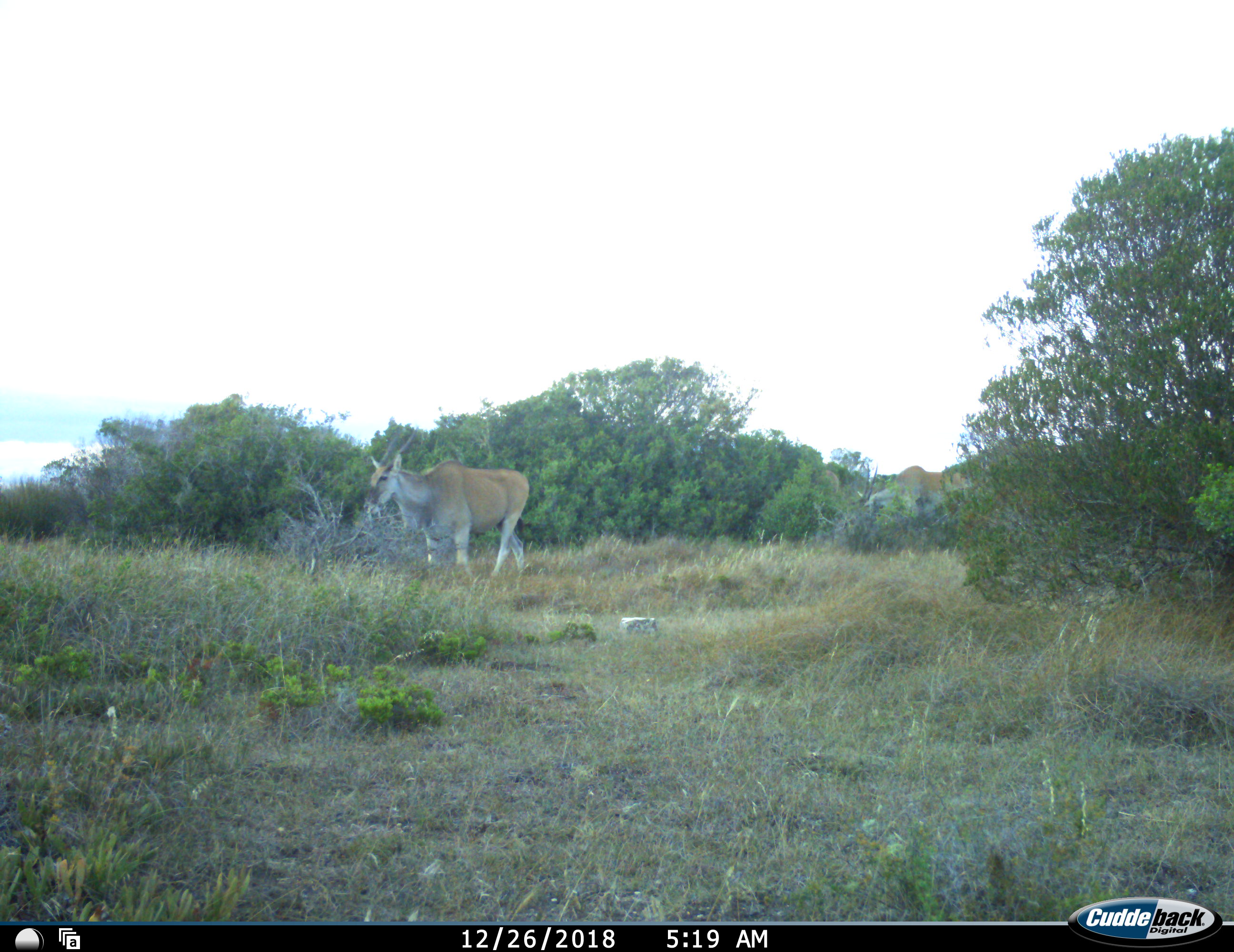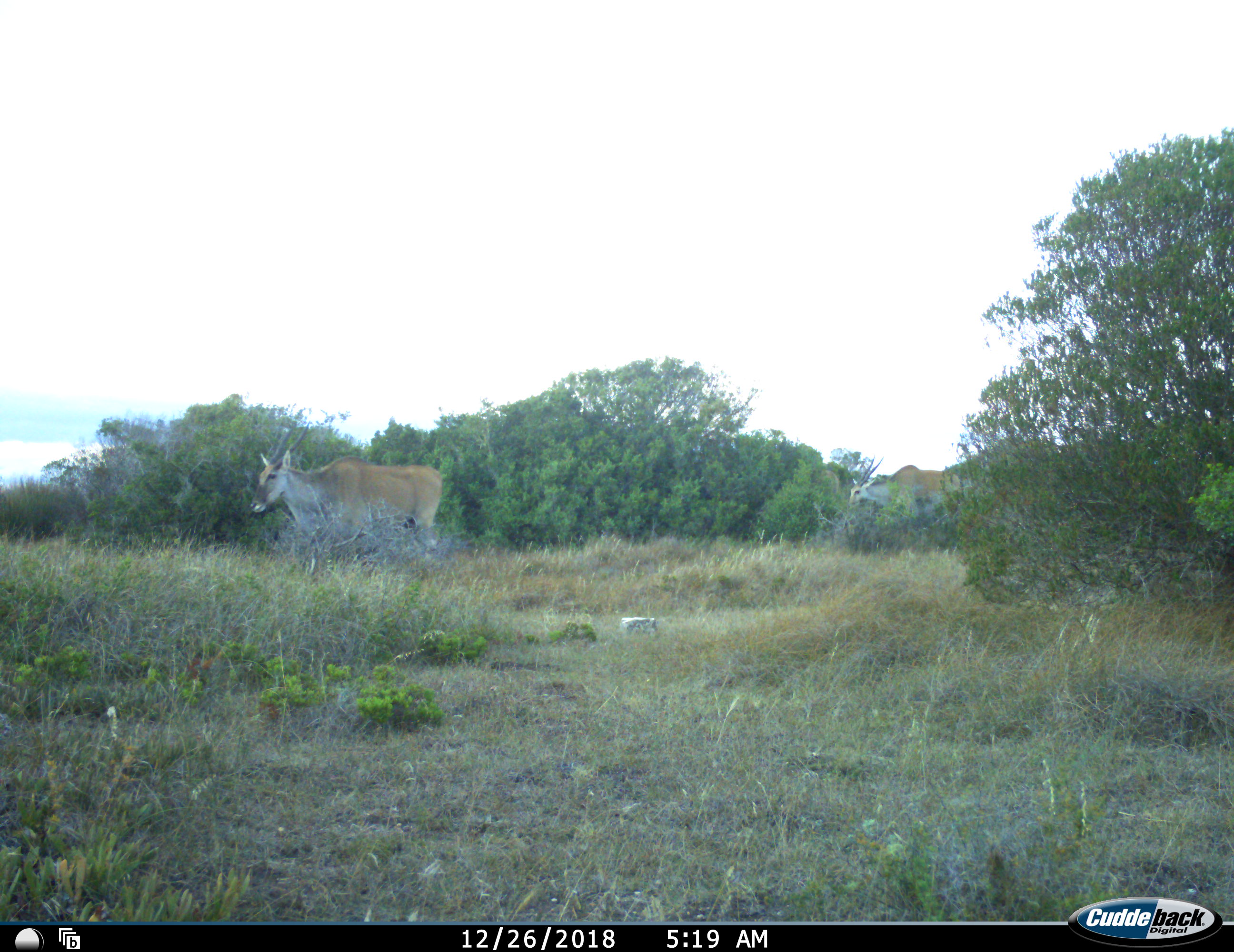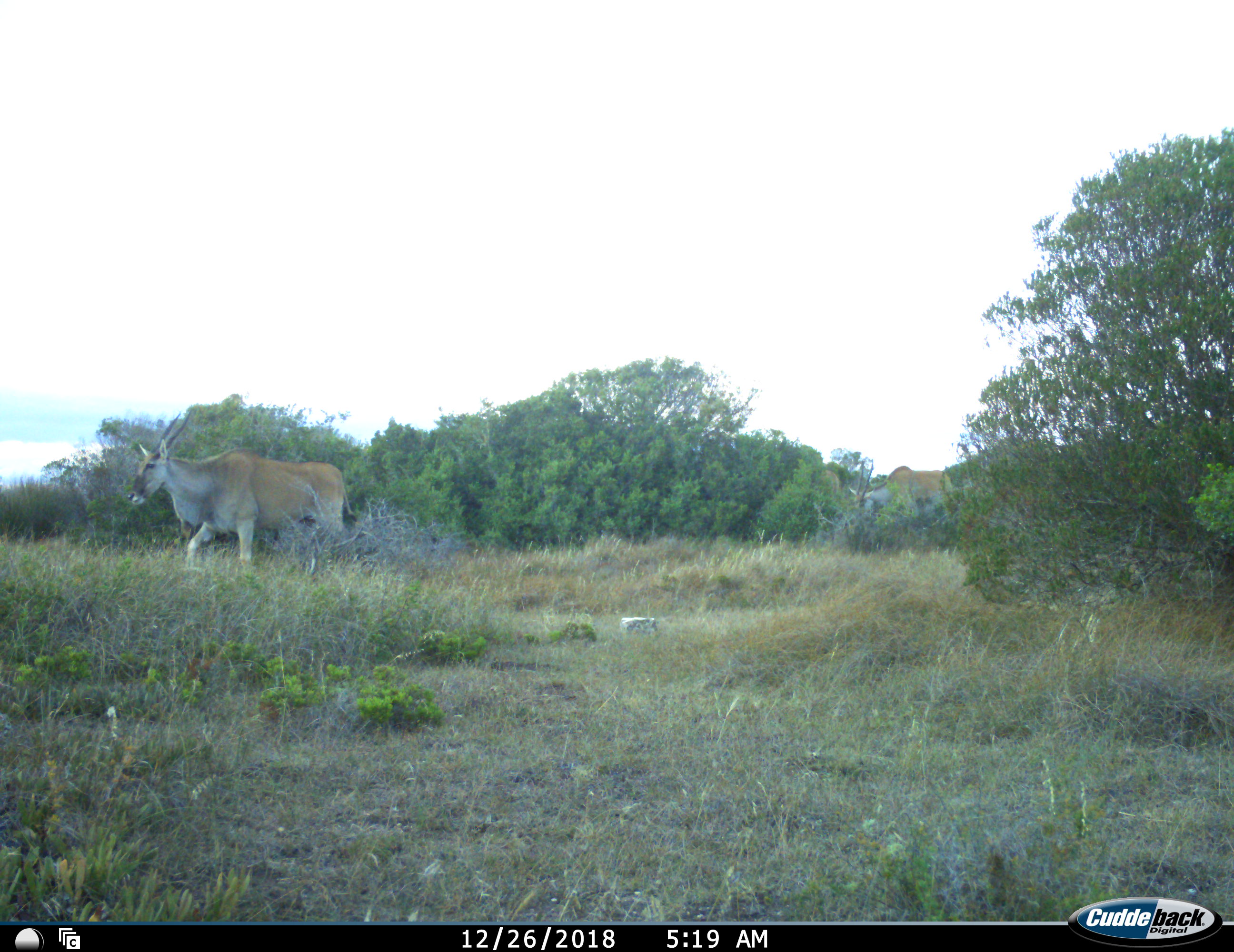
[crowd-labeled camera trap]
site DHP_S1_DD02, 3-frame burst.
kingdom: Animalia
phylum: Chordata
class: Mammalia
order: Artiodactyla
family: Bovidae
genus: Tragelaphus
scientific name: Tragelaphus oryx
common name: eland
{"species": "eland (Tragelaphus oryx)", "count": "2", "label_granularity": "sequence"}